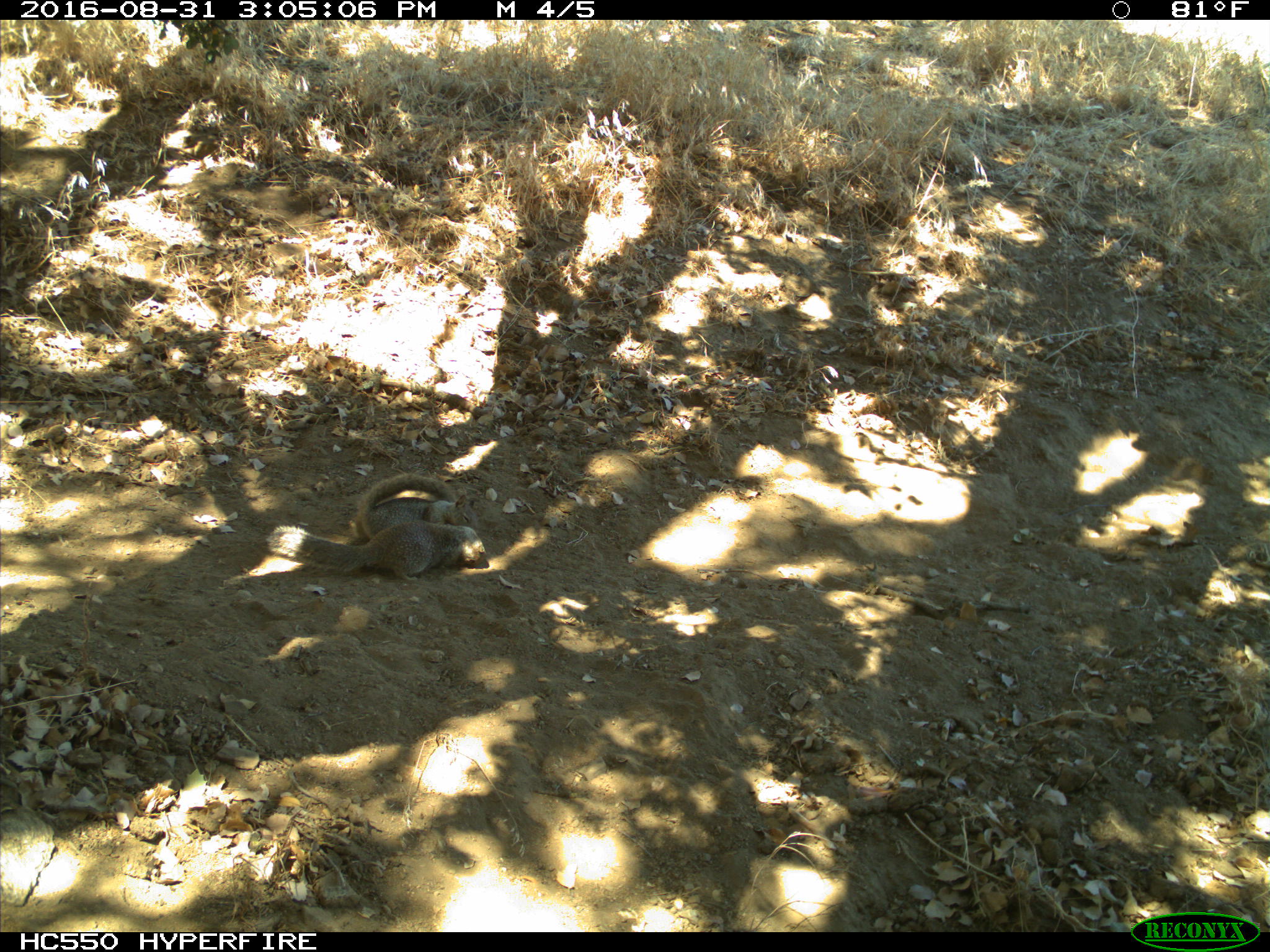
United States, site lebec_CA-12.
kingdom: Animalia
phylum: Chordata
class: Mammalia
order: Rodentia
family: Sciuridae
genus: Otospermophilus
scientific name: Otospermophilus beecheyi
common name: california ground squirrel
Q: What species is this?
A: Otospermophilus beecheyi (california ground squirrel).